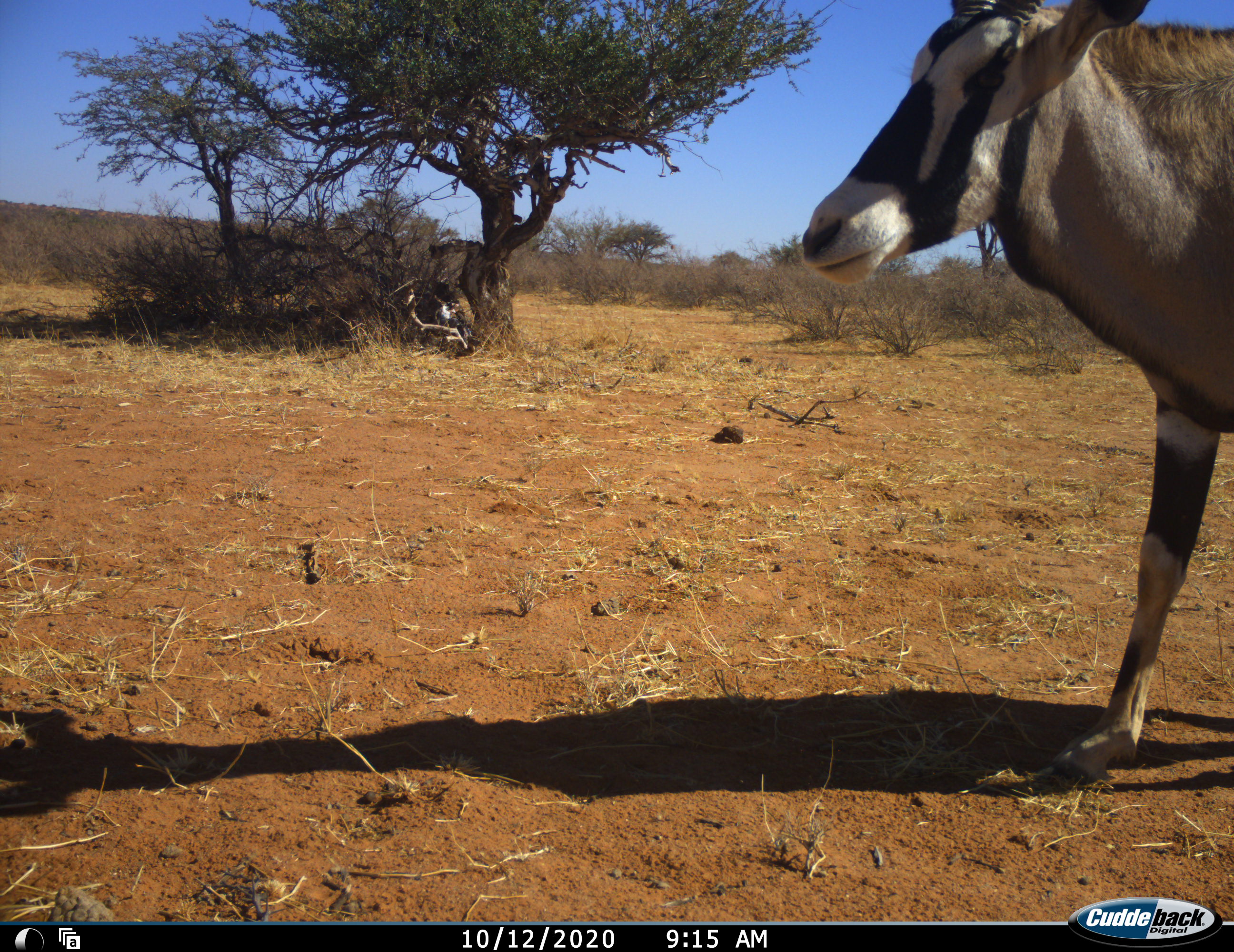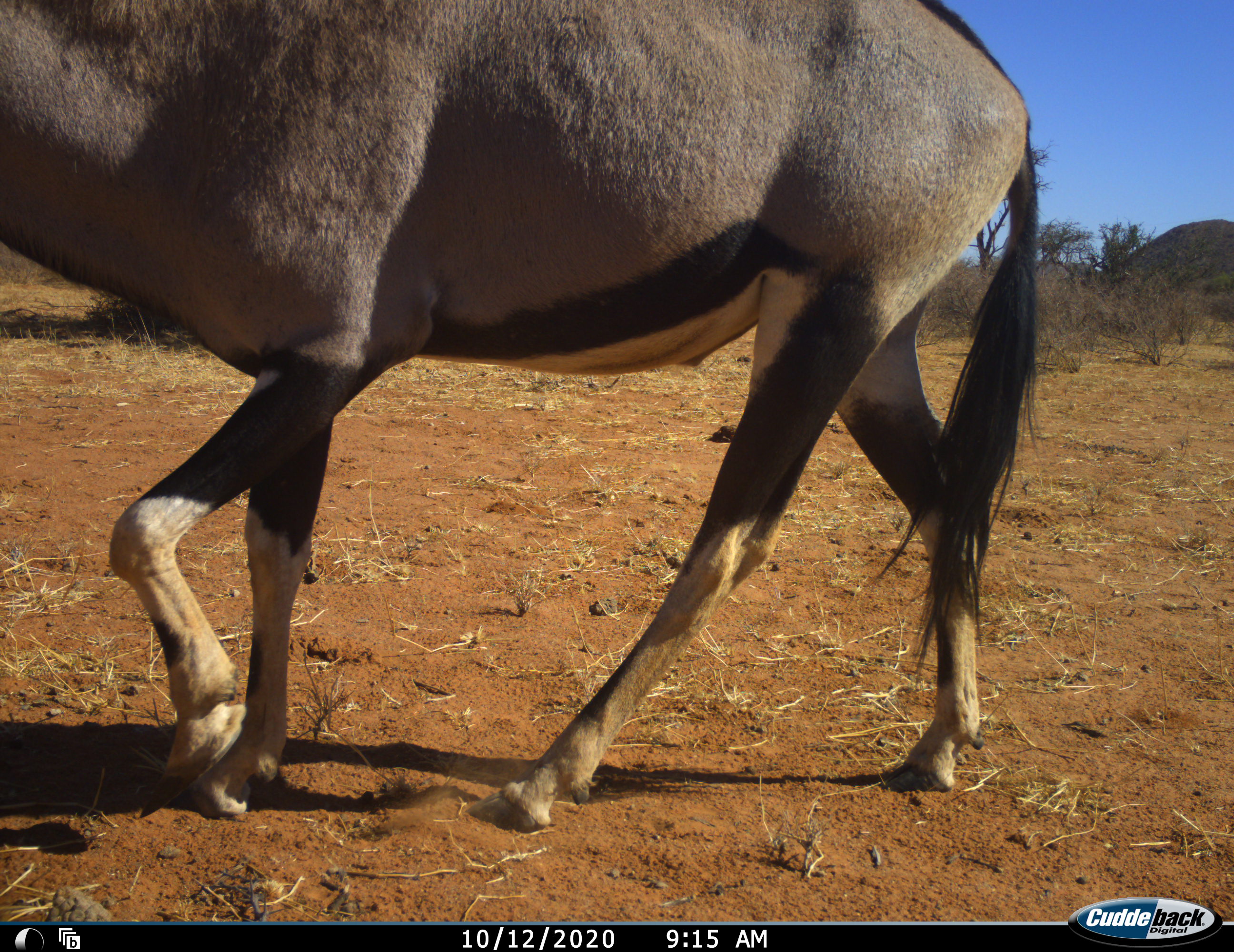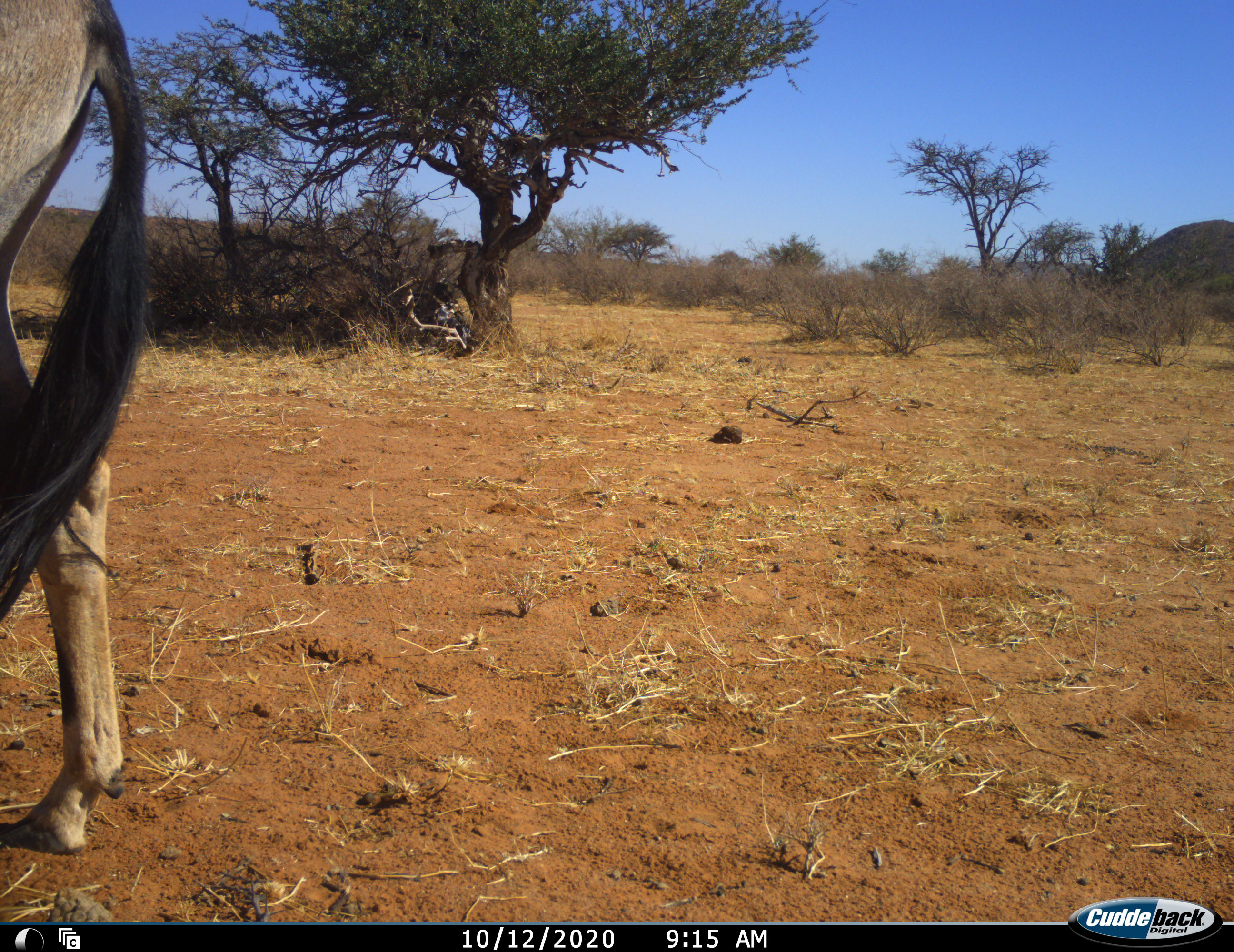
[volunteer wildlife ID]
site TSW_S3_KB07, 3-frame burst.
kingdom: Animalia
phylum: Chordata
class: Mammalia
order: Artiodactyla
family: Bovidae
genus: Oryx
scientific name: Oryx gazella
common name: gemsbok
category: oryx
Oryx (gemsbok) (Oryx gazella), count 1. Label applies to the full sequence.